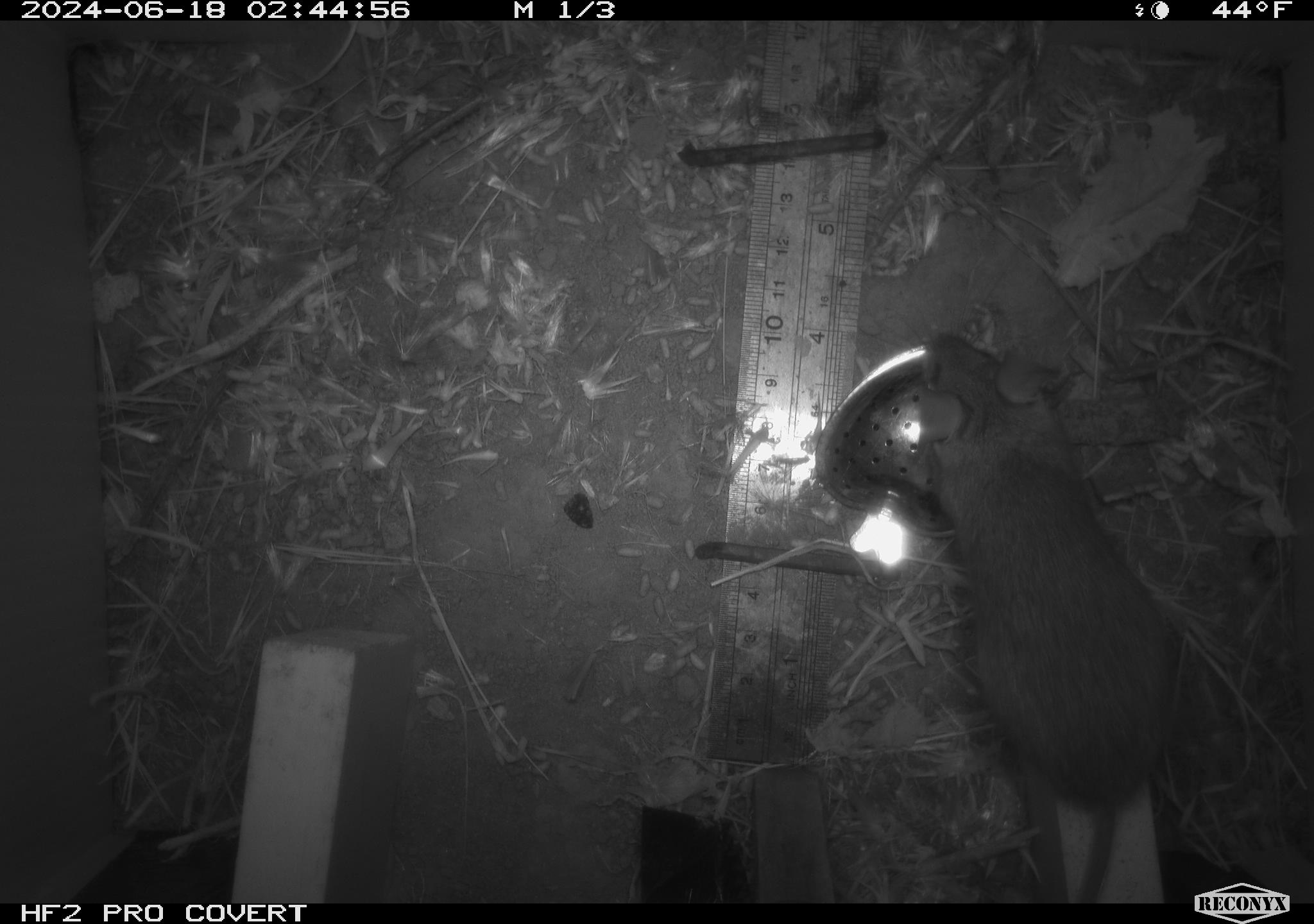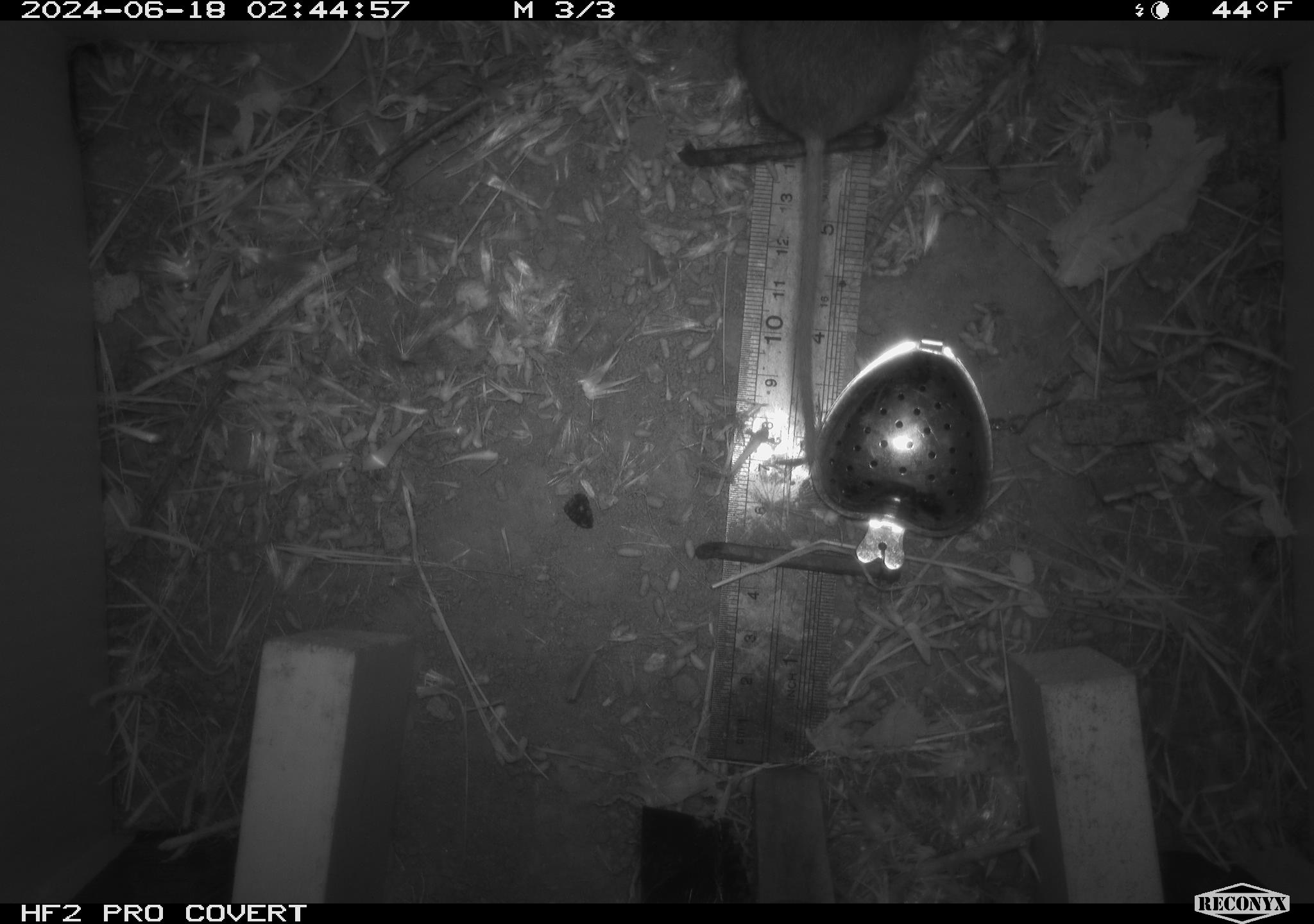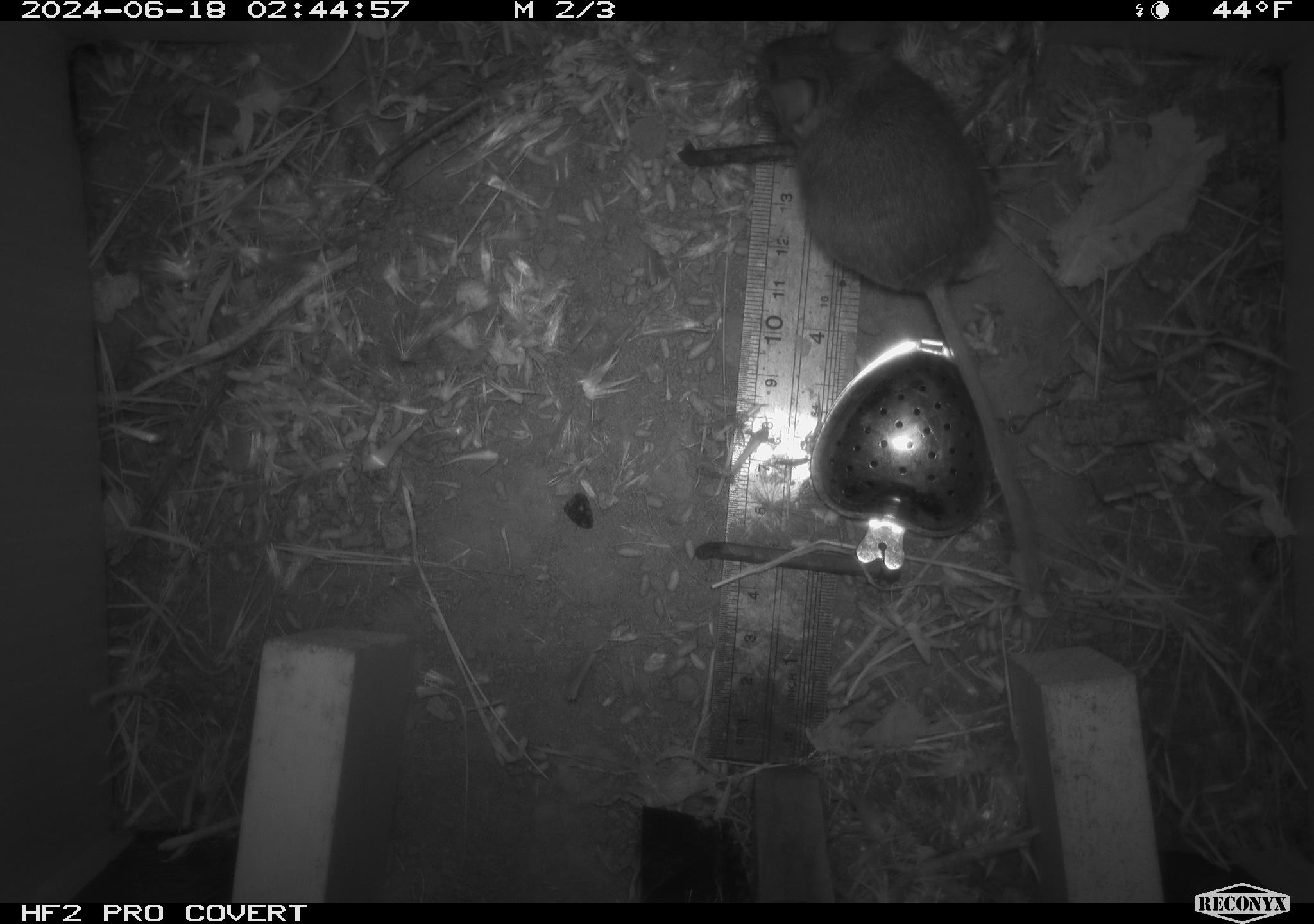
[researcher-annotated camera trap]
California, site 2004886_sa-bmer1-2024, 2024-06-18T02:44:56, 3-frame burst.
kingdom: Animalia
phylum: Chordata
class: Mammalia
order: Rodentia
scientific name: Rodentia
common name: mouse species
Mouse species (Rodentia).